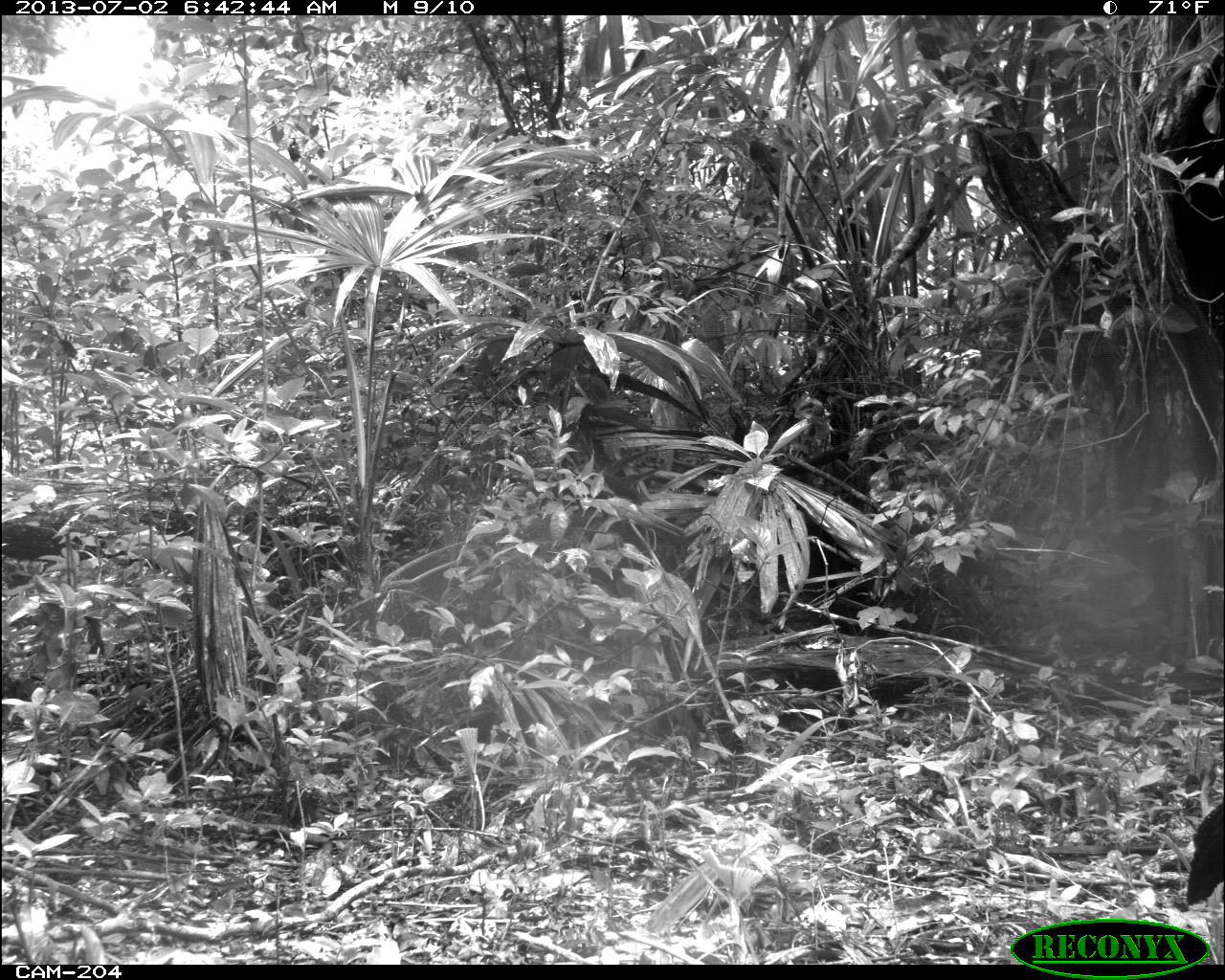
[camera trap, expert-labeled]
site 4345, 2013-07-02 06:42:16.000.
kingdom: Animalia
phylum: Chordata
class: Aves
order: Galliformes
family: Cracidae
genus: Crax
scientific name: Crax rubra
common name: great curassow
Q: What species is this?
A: Crax rubra (great curassow).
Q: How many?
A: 2.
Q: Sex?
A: Female.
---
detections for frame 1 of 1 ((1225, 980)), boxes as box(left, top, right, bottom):
crax rubra: box(1184, 801, 1225, 904)